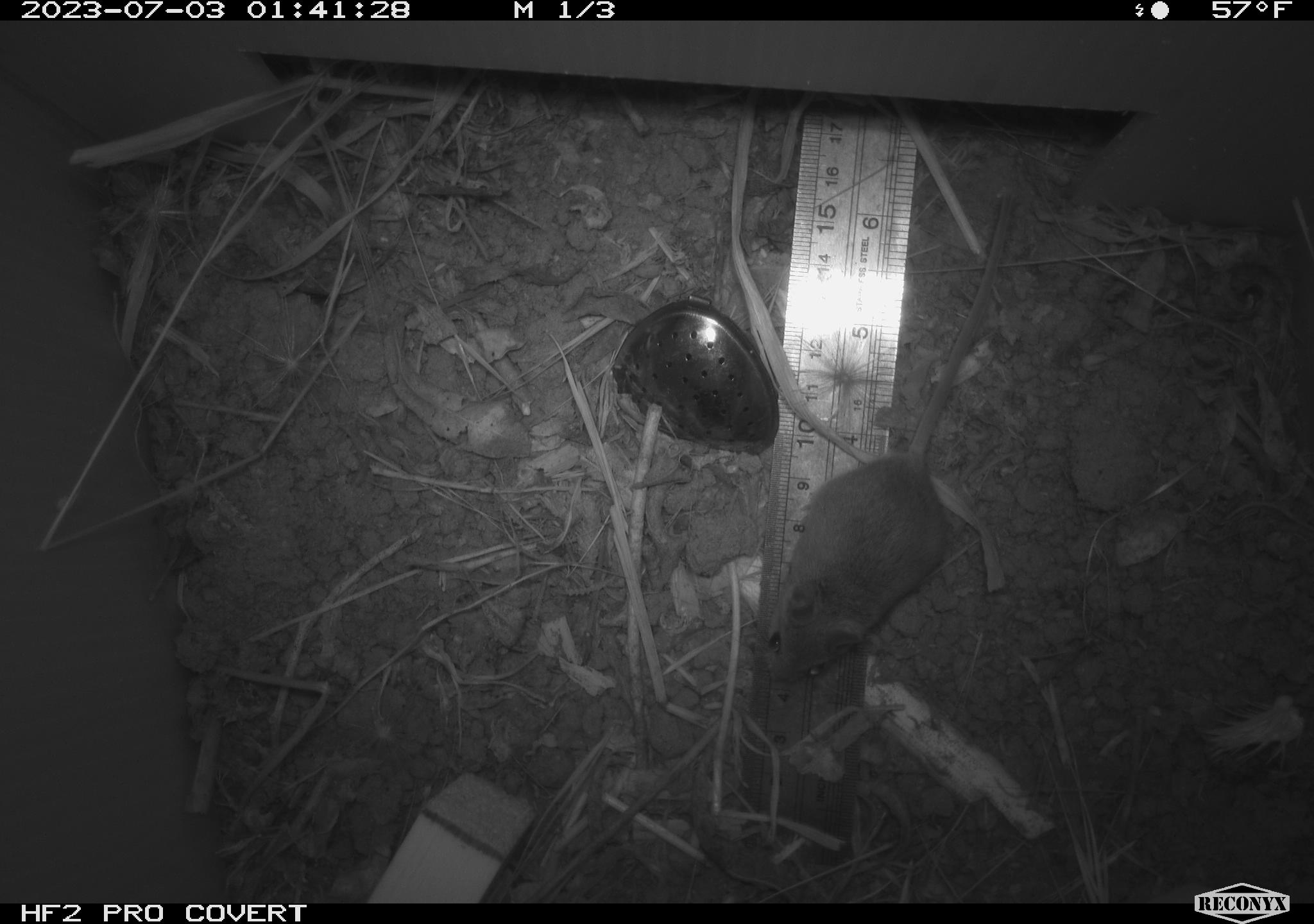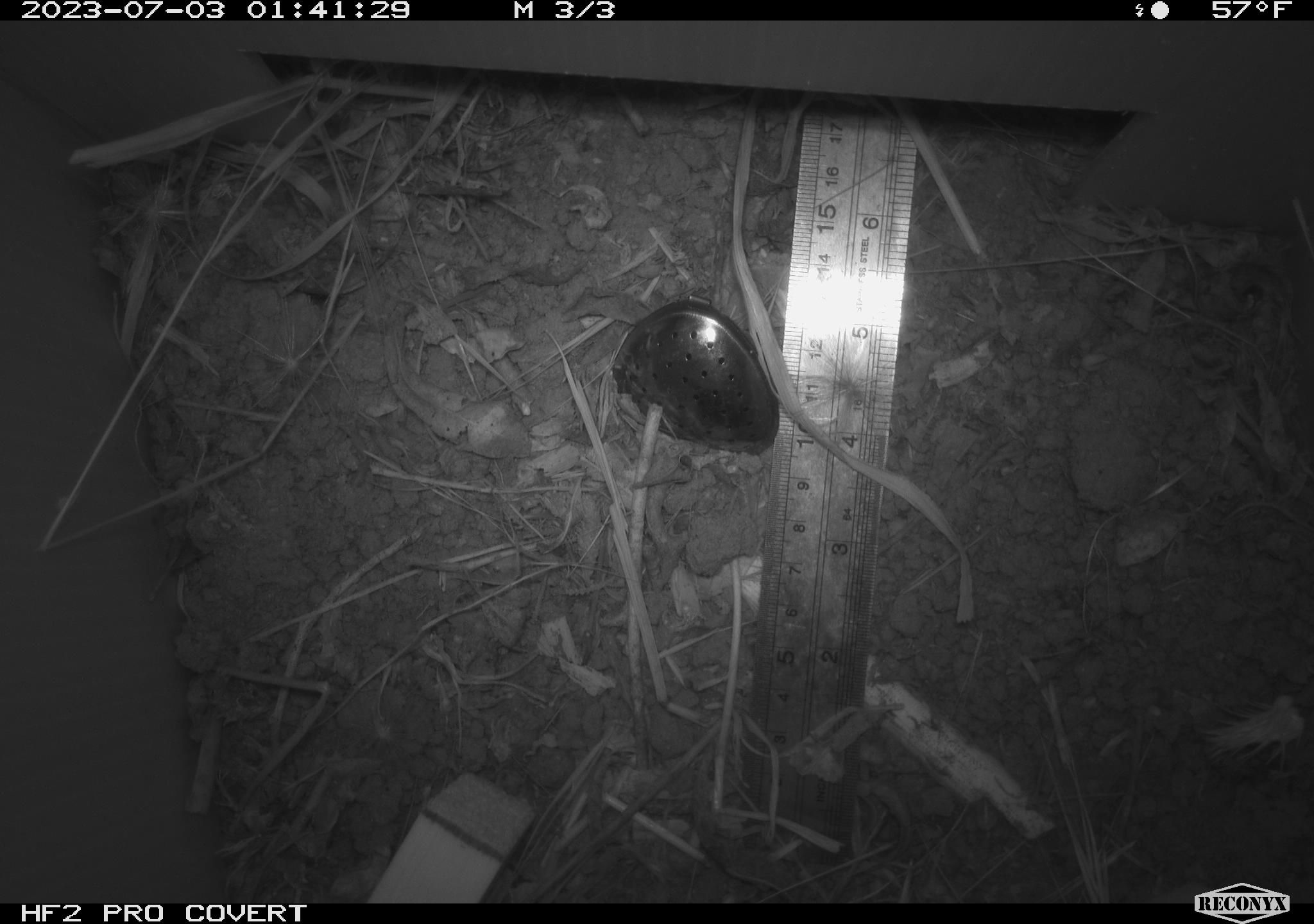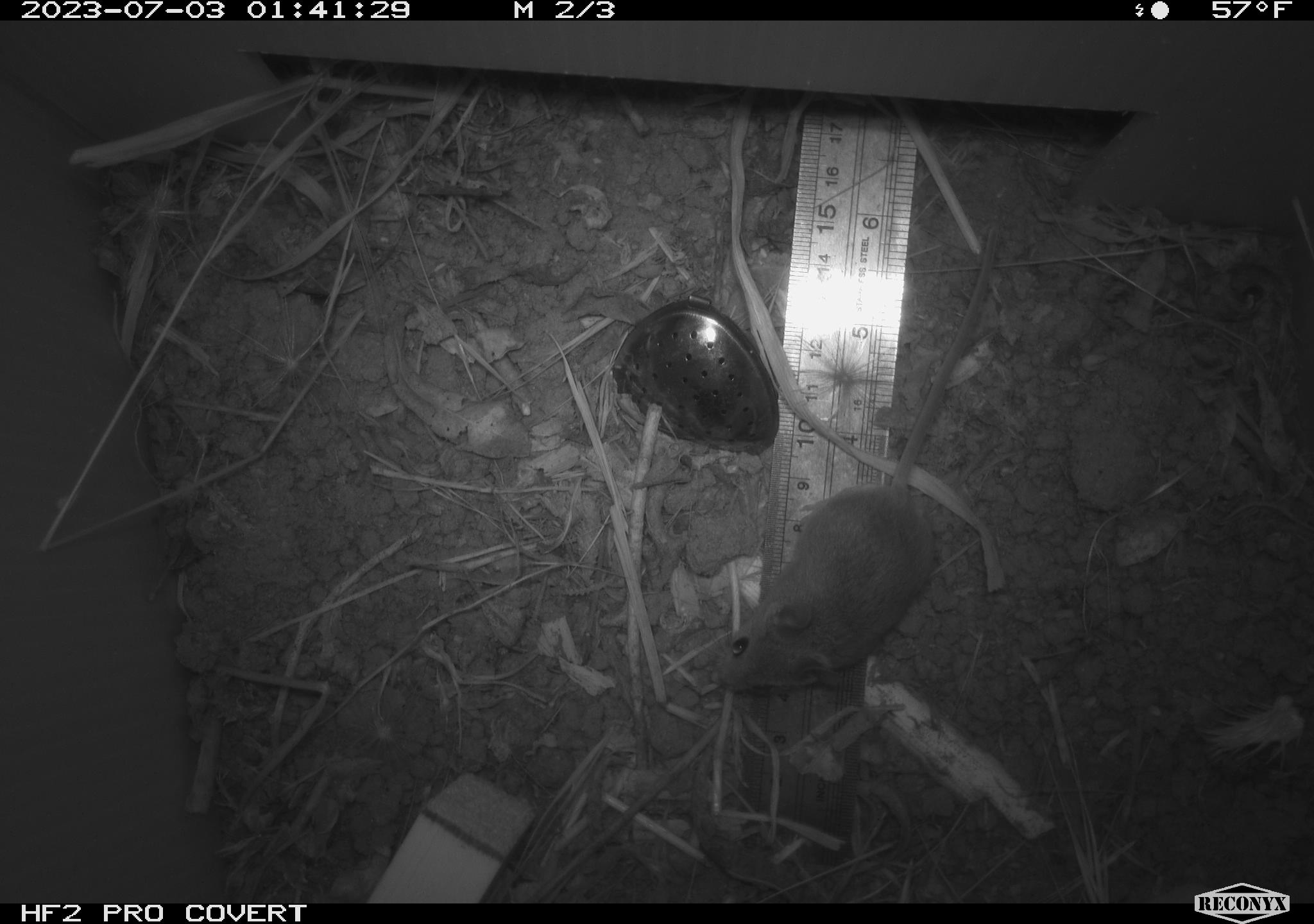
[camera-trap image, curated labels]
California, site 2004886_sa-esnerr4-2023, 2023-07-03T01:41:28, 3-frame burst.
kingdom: Animalia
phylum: Chordata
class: Mammalia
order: Rodentia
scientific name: Rodentia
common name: mouse species